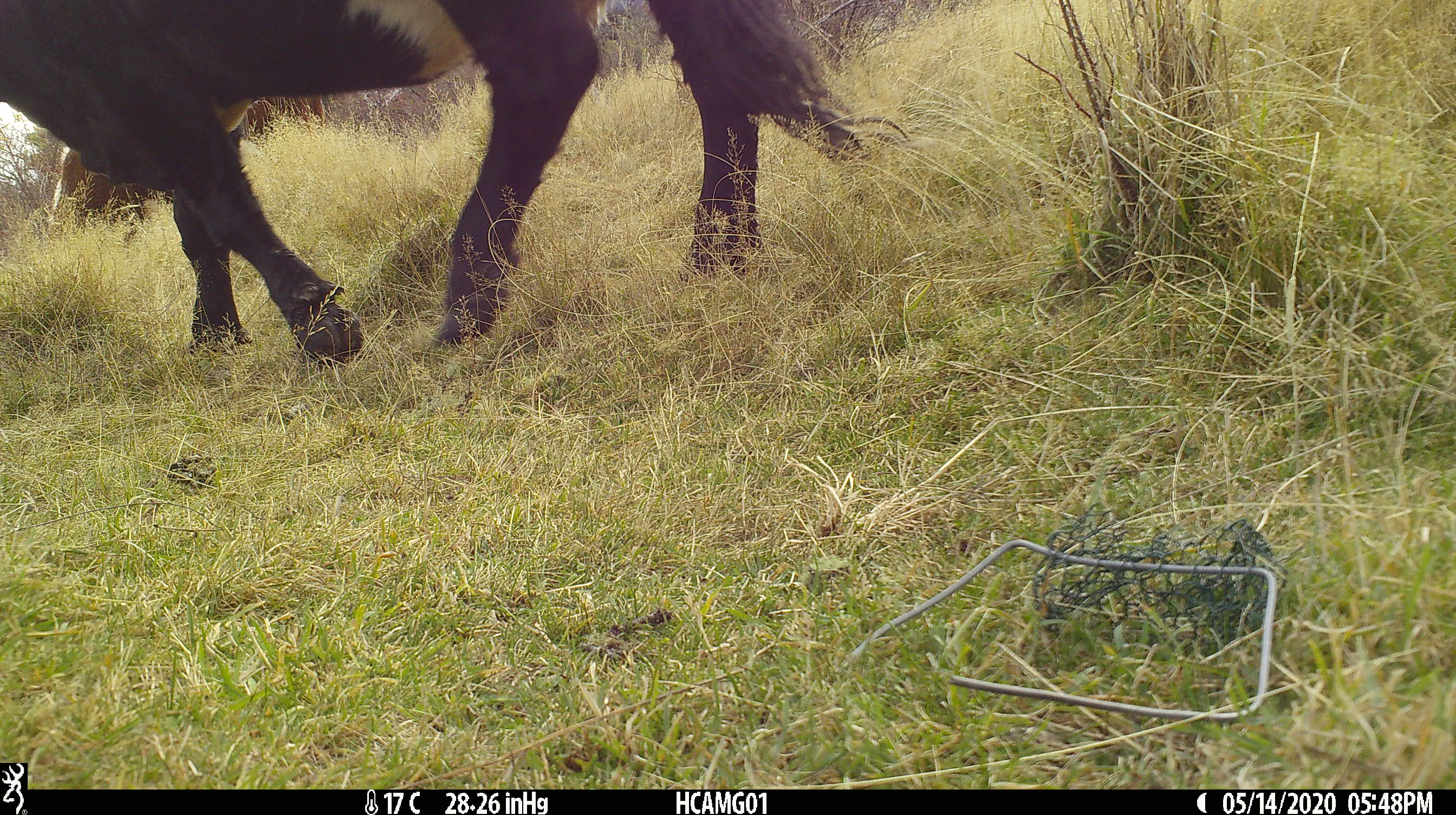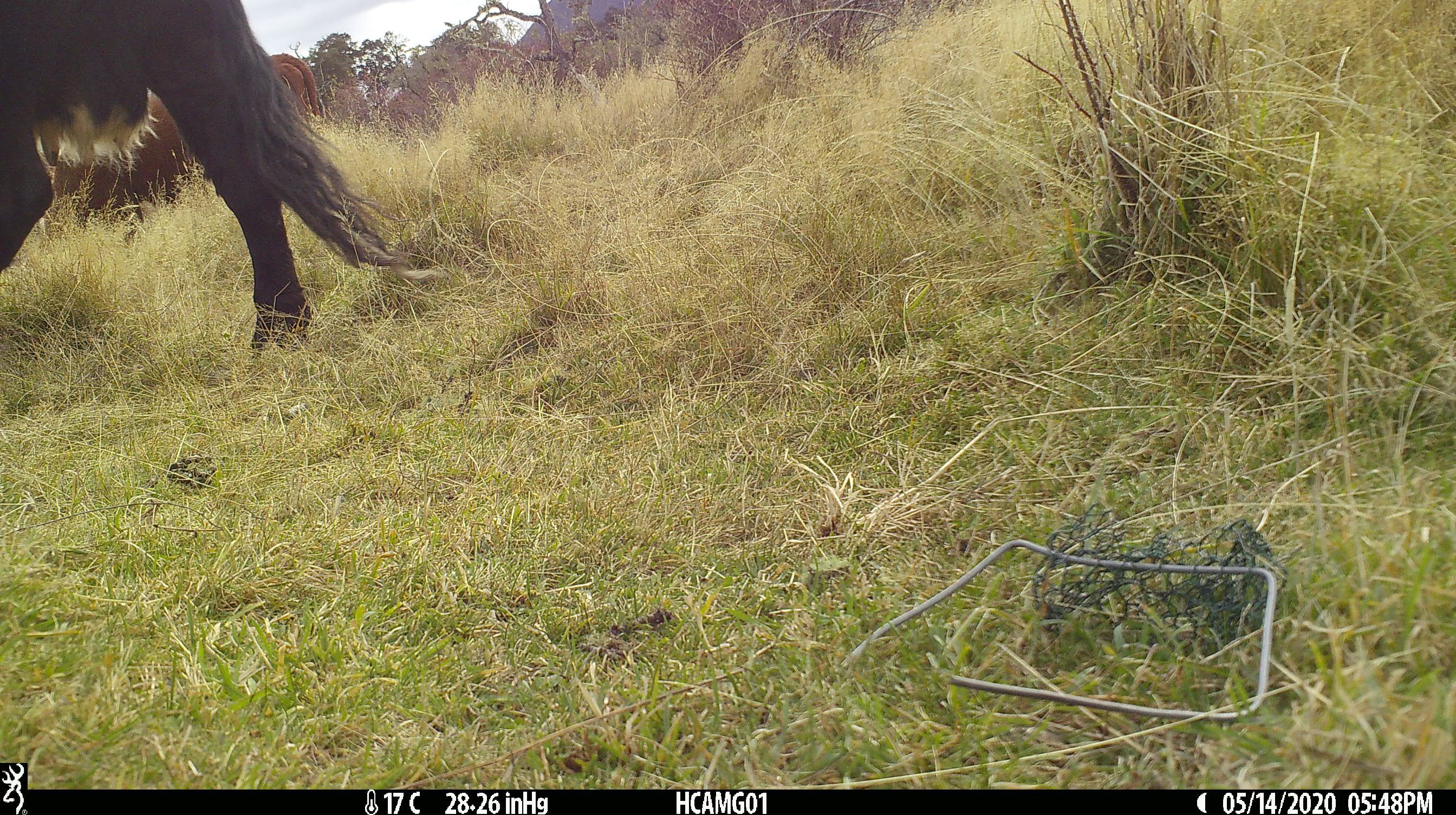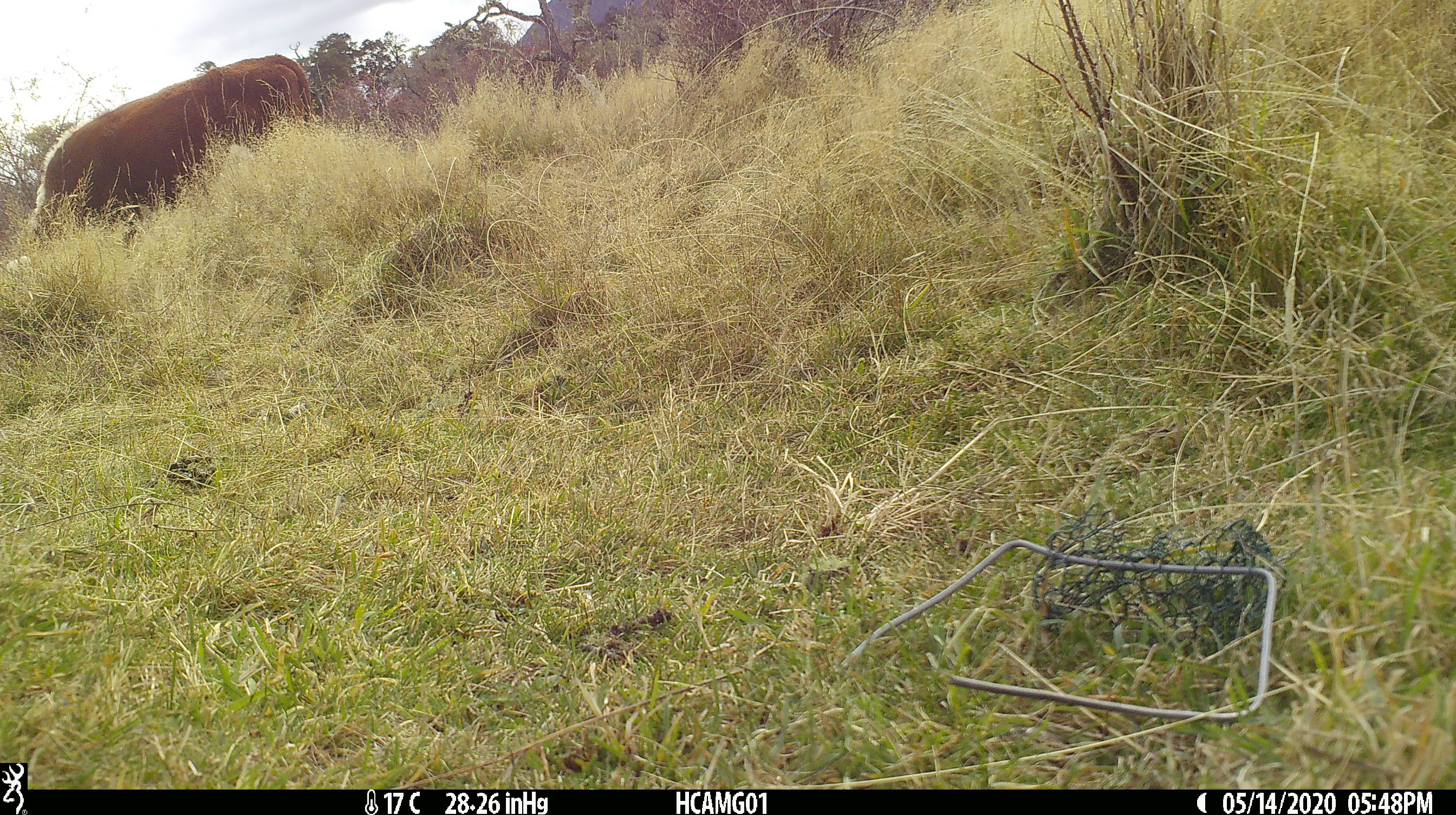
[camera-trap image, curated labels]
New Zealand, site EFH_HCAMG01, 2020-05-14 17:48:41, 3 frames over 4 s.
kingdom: Animalia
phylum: Chordata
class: Mammalia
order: Artiodactyla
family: Bovidae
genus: Bos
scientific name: Bos taurus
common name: domestic cow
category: cow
Cow (domestic cow) (Bos taurus).